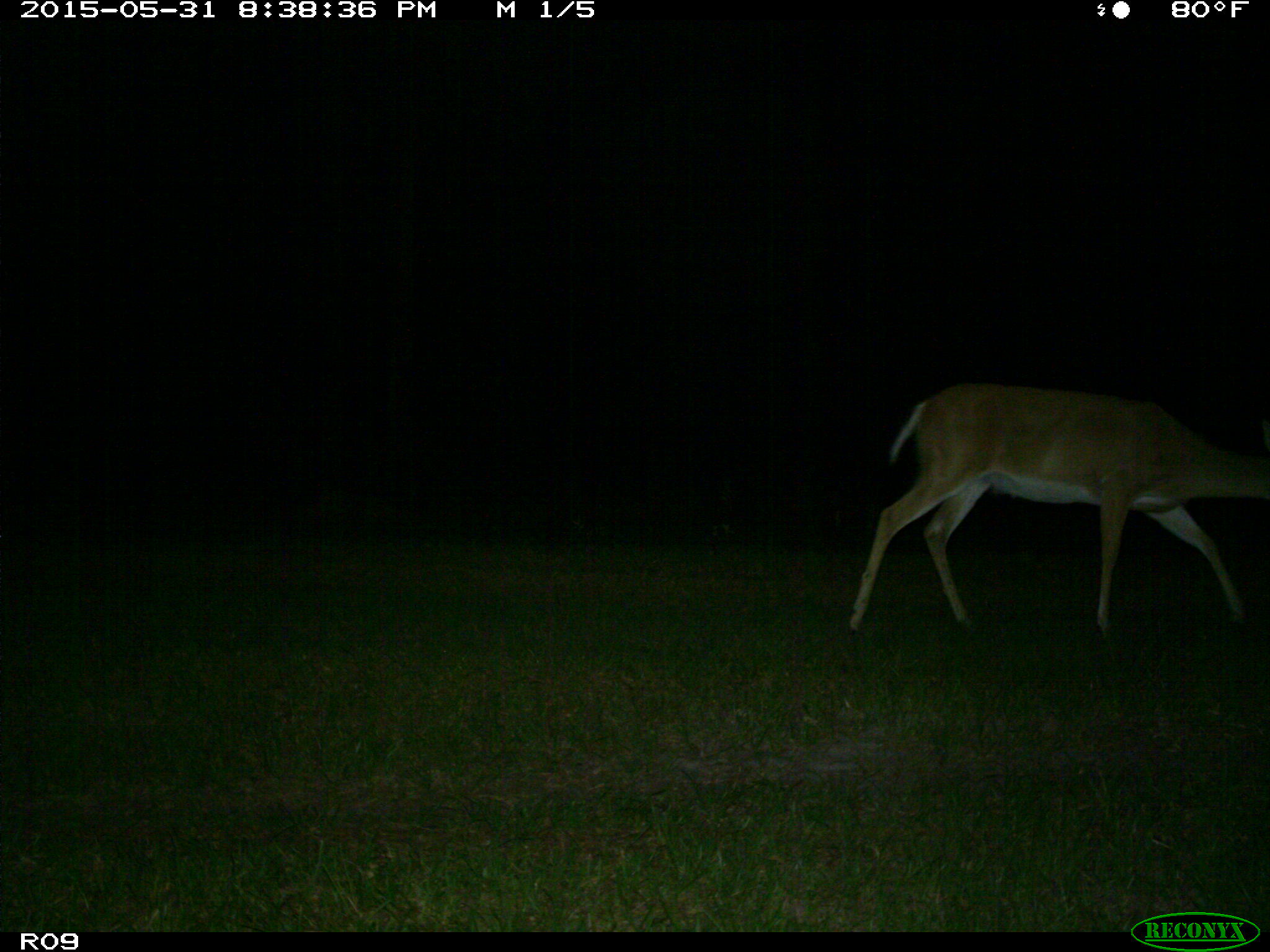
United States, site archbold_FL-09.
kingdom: Animalia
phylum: Chordata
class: Mammalia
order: Artiodactyla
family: Cervidae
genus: Odocoileus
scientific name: Odocoileus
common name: deer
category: unidentified deer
Unidentified deer (deer) (Odocoileus).